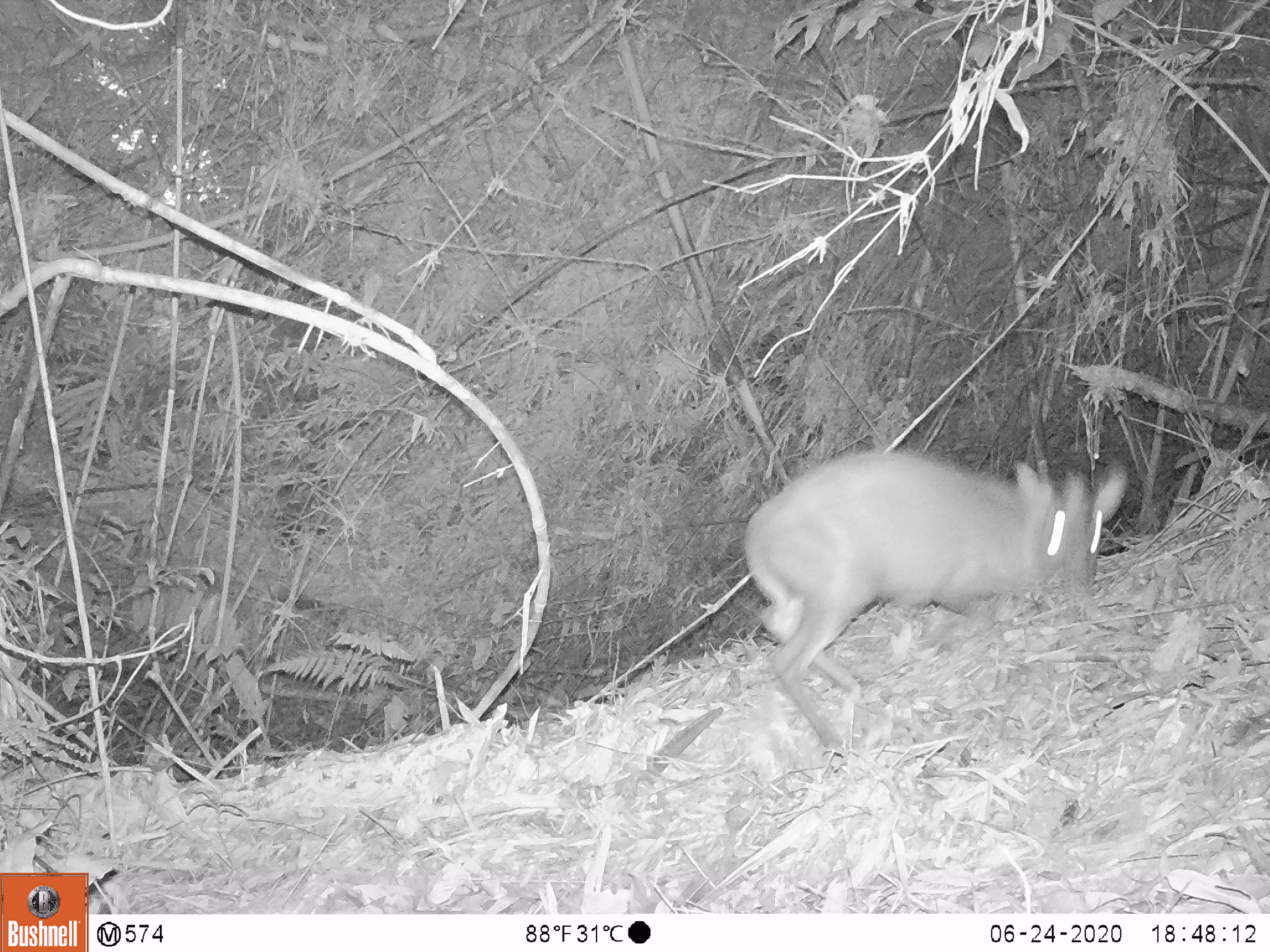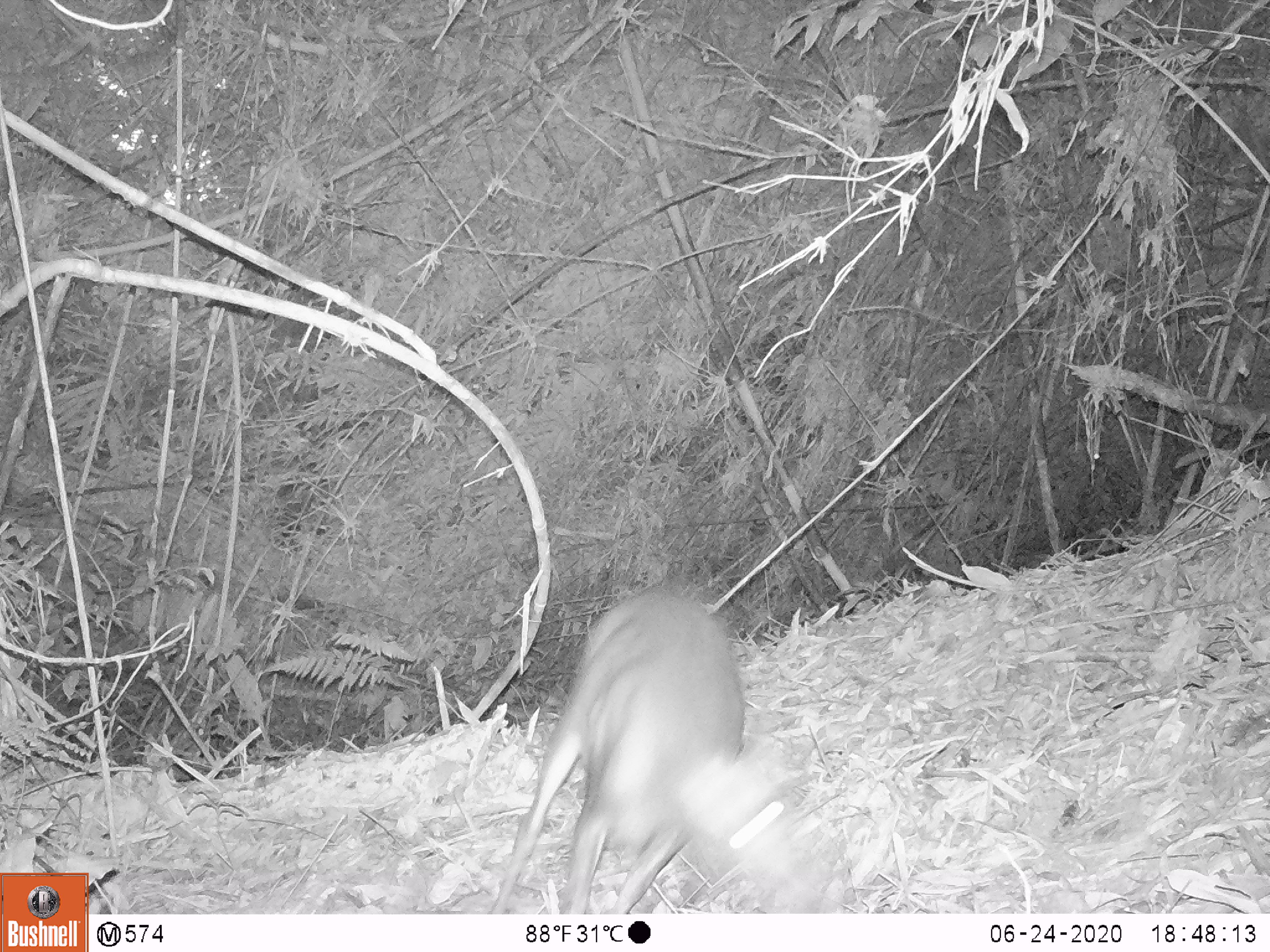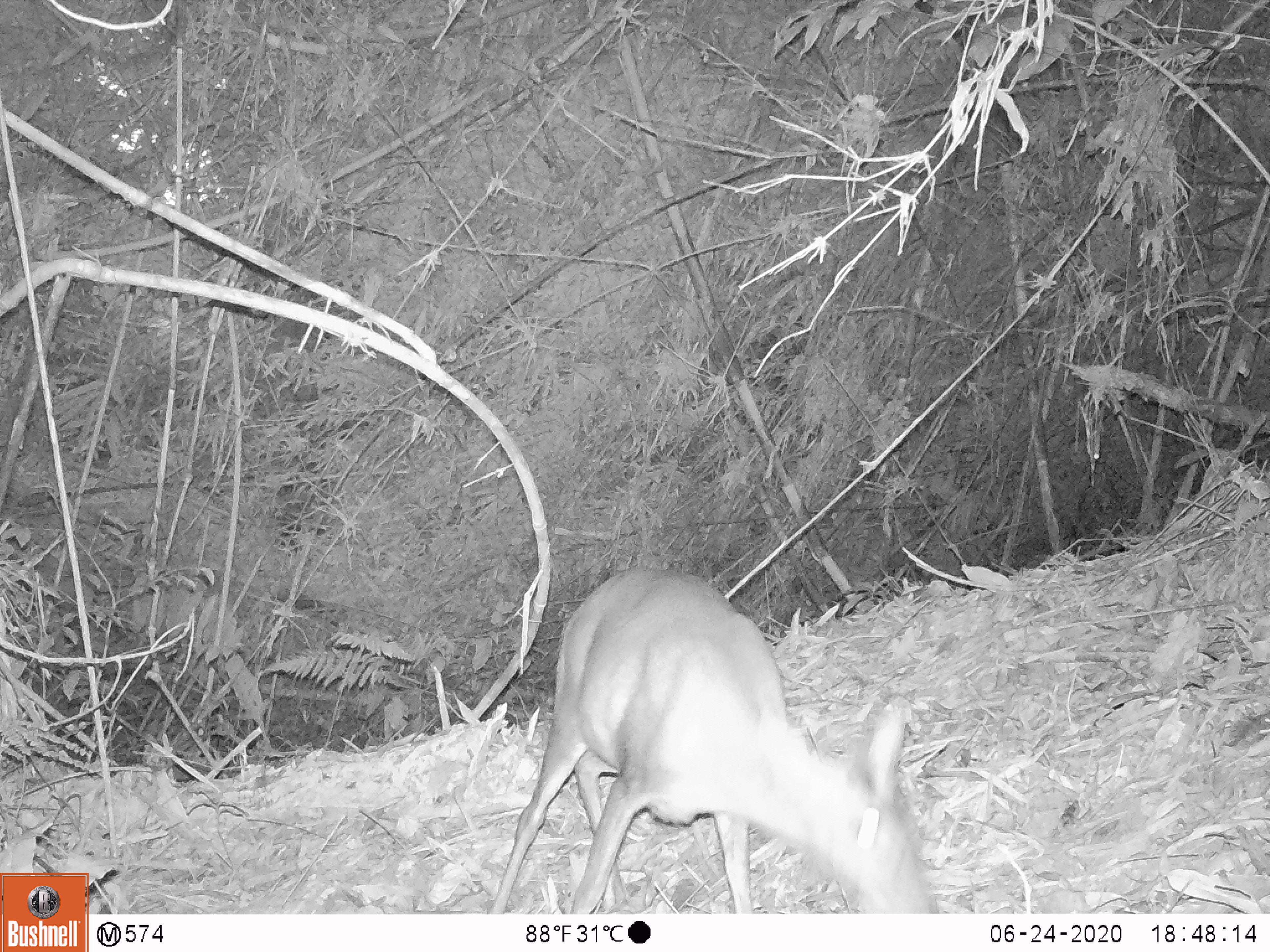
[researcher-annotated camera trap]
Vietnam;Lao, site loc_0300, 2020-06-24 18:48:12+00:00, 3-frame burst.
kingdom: Animalia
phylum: Chordata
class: Mammalia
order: Artiodactyla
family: Cervidae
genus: Muntiacus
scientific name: Muntiacus rooseveltorum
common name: roosevelt's muntjac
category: roosevelts muntjac group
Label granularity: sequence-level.